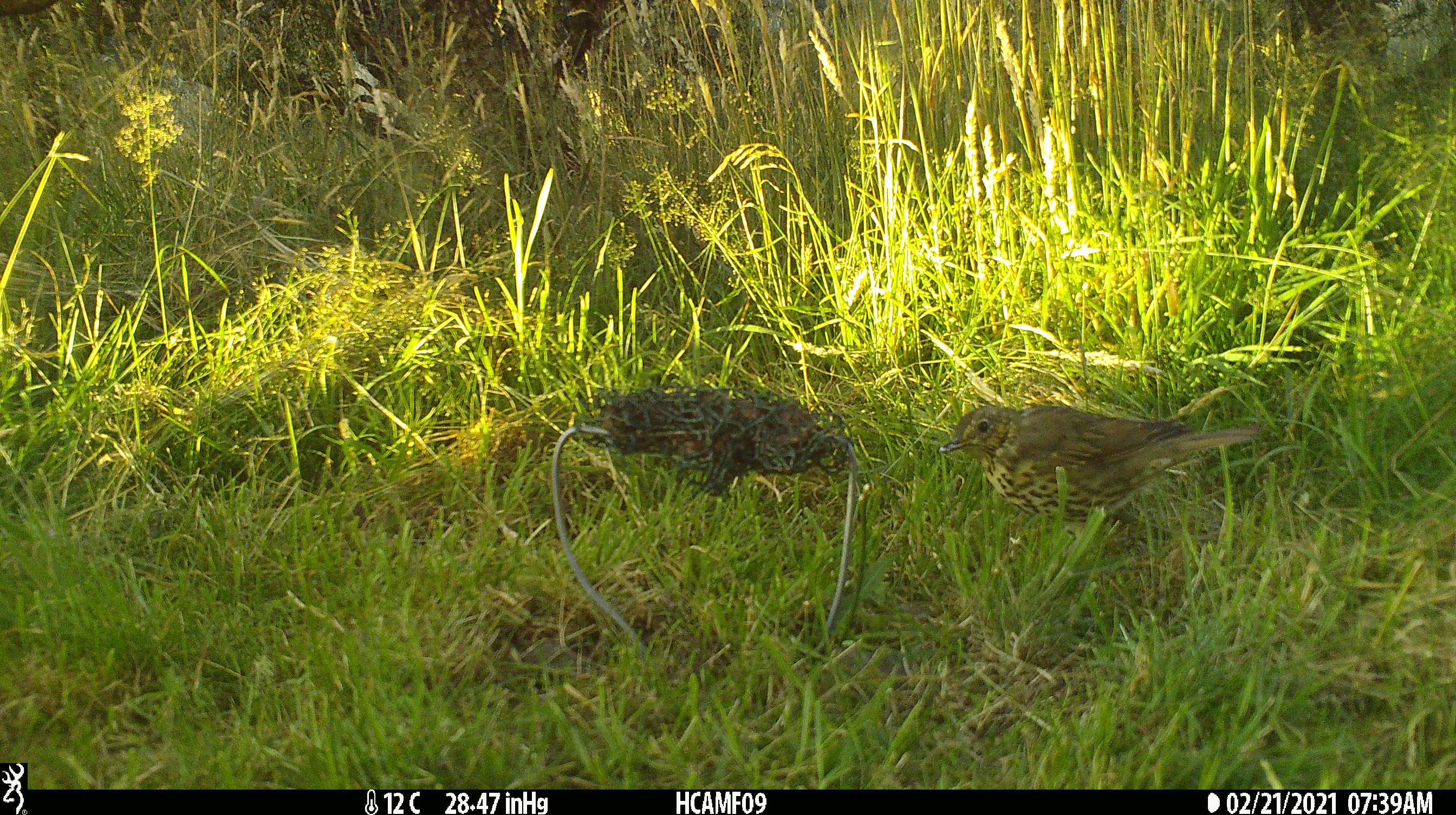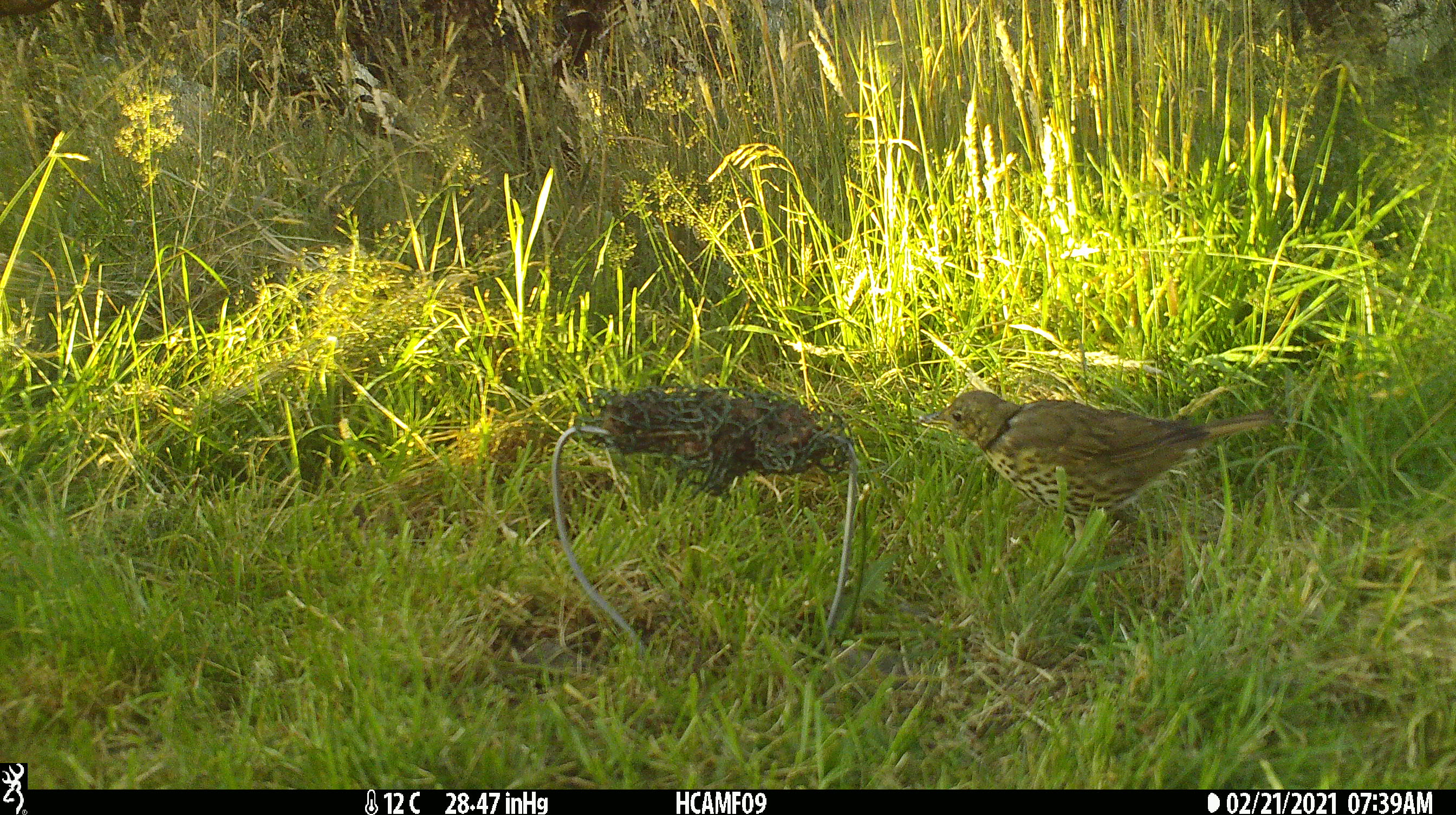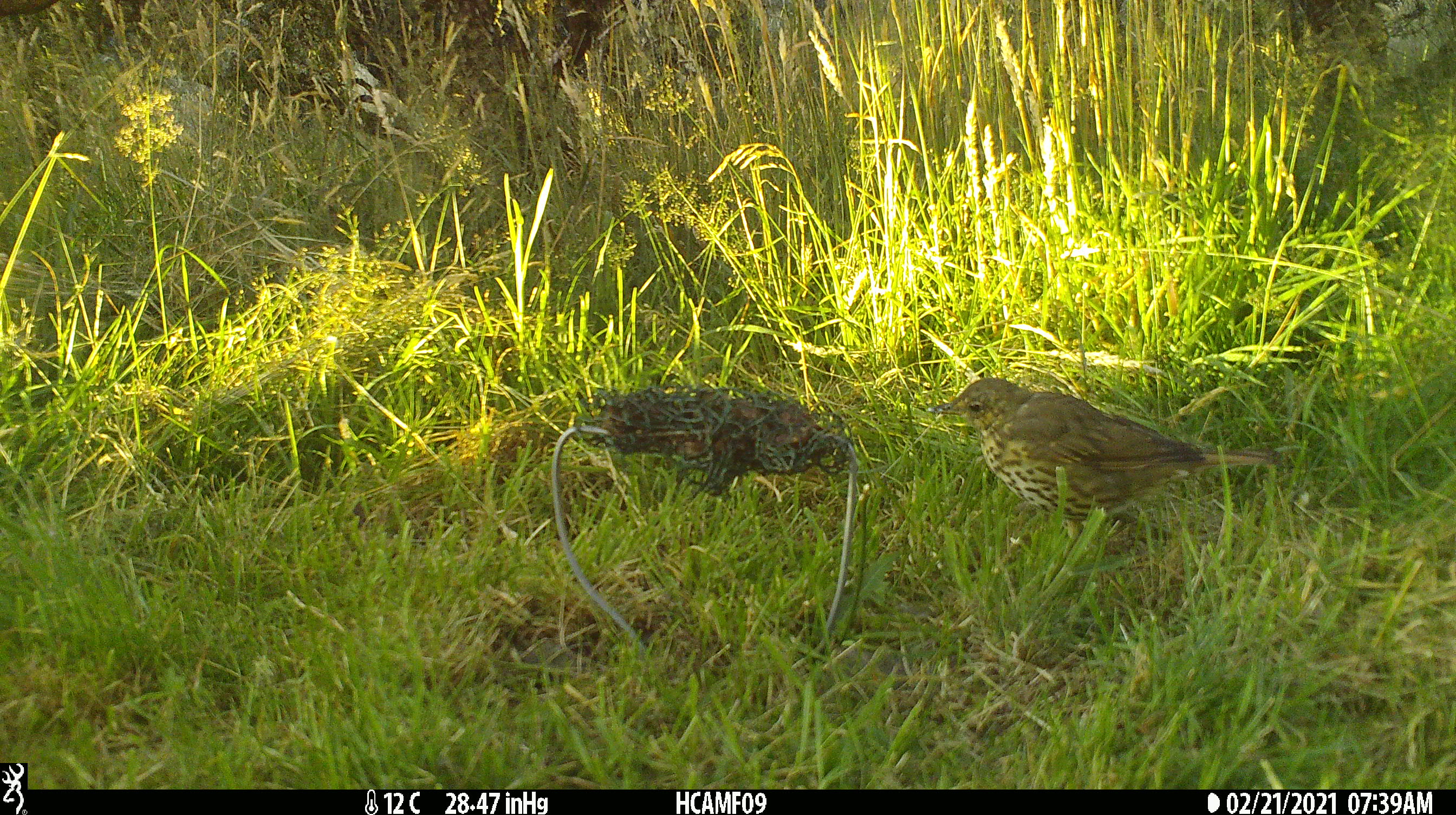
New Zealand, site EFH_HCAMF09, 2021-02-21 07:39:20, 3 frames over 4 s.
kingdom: Animalia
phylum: Chordata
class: Aves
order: Passeriformes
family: Turdidae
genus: Turdus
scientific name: Turdus philomelos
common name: song thrush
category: thrush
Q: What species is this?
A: Thrush (song thrush) (Turdus philomelos).